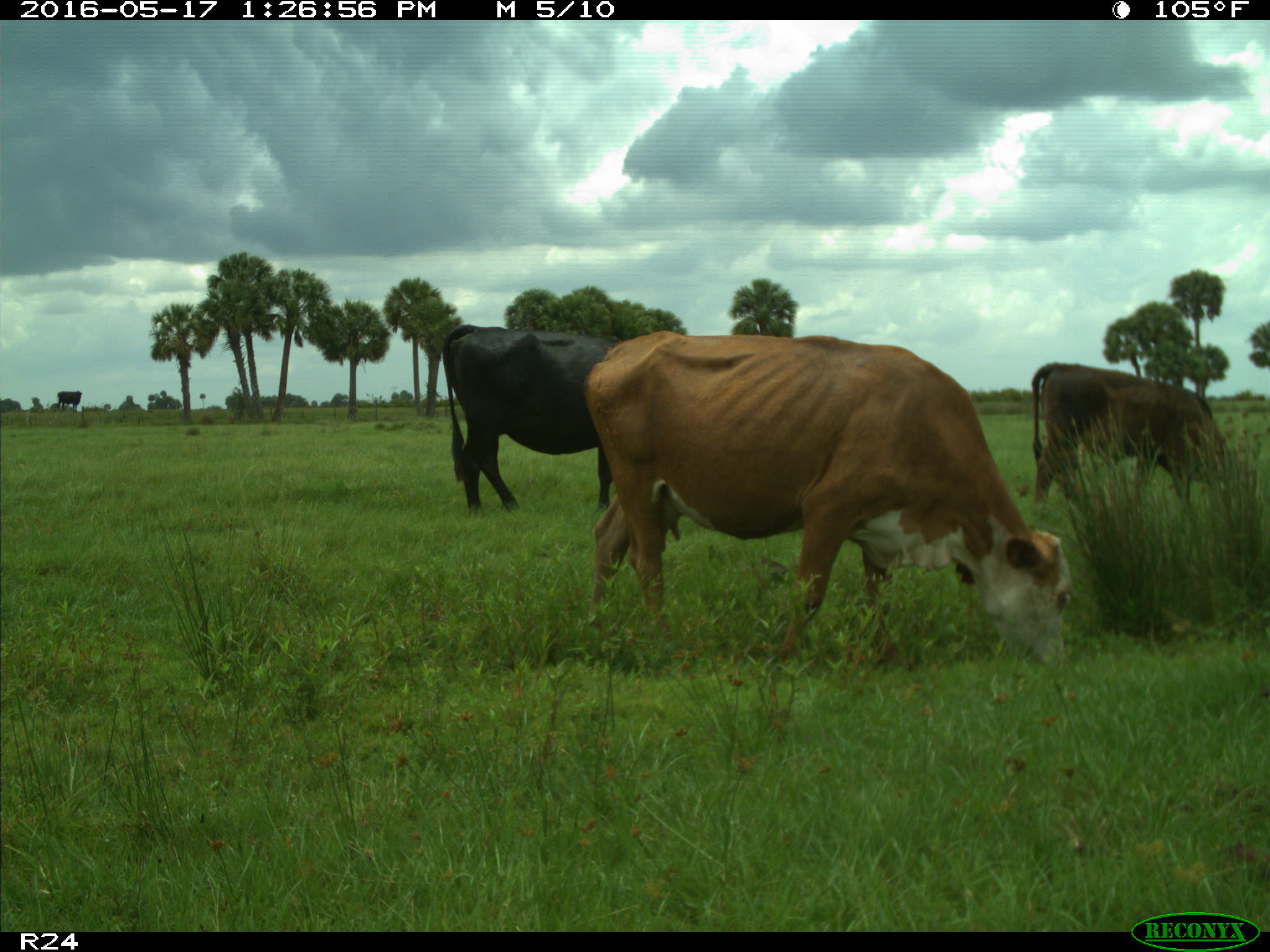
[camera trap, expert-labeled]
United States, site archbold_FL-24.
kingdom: Animalia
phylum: Chordata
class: Mammalia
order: Artiodactyla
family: Bovidae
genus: Bos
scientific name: Bos taurus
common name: domestic cow